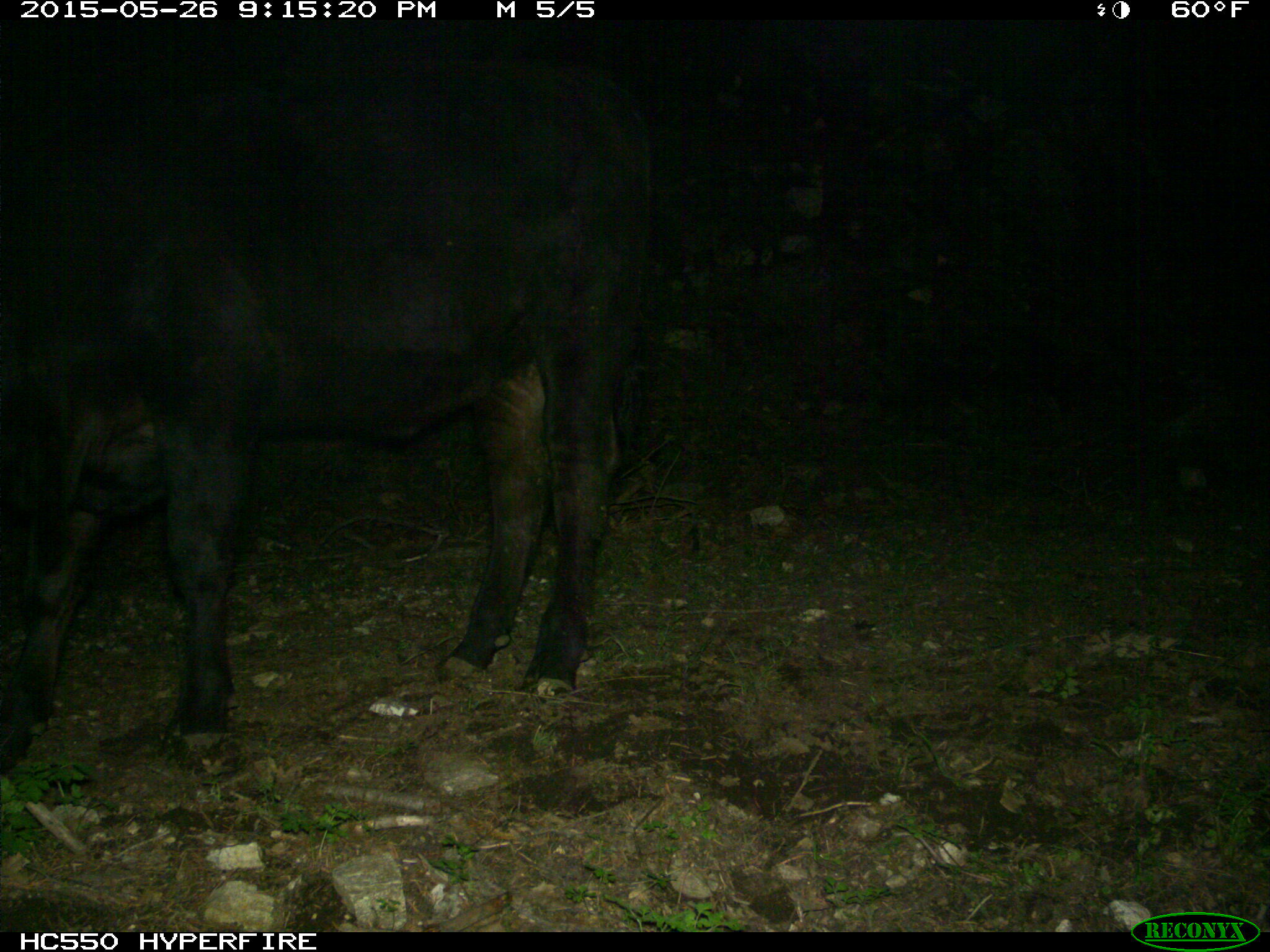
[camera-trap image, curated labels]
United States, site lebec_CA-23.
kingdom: Animalia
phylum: Chordata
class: Mammalia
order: Artiodactyla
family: Bovidae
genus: Bos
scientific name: Bos taurus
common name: domestic cow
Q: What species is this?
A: Bos taurus (domestic cow).